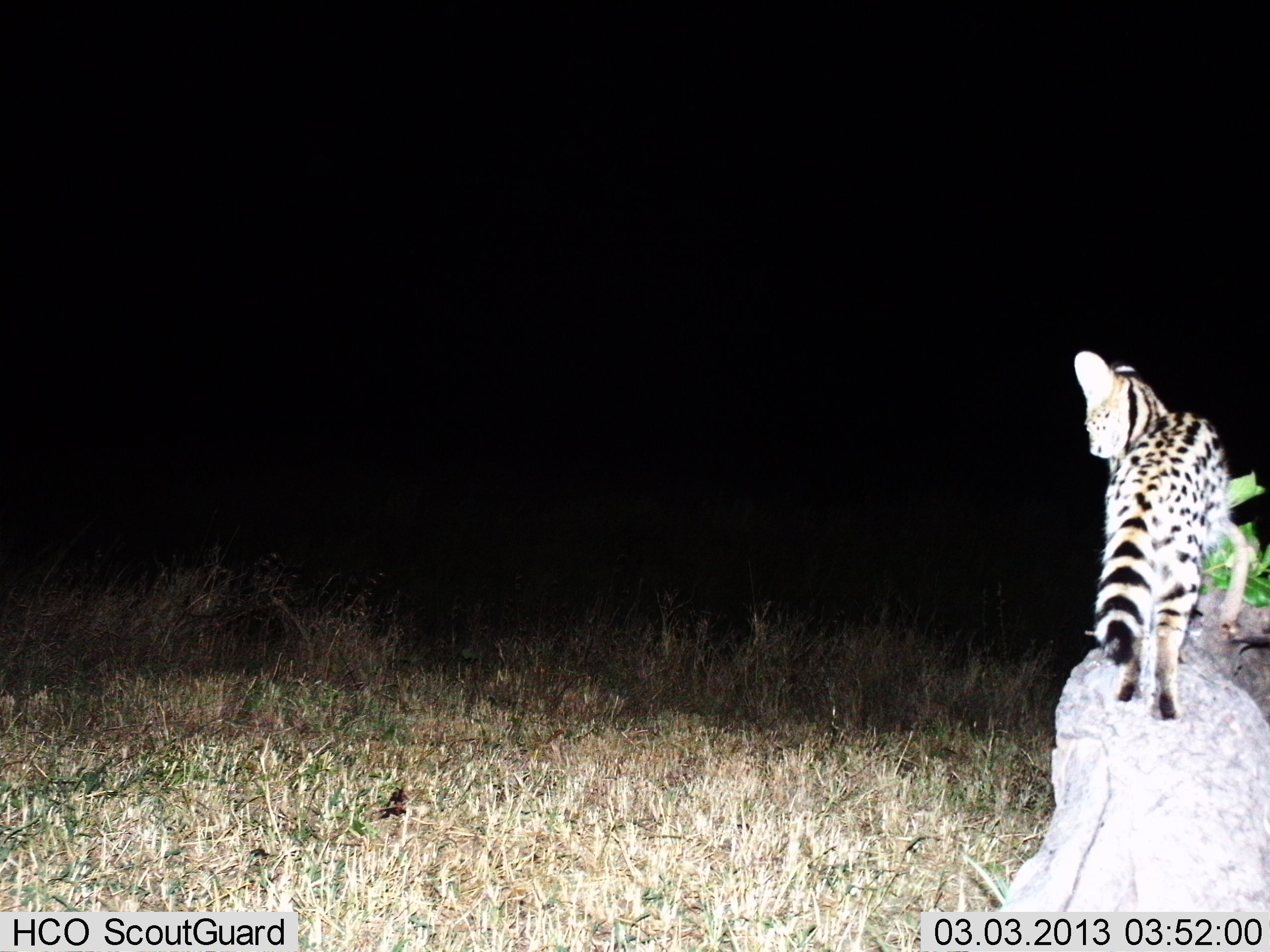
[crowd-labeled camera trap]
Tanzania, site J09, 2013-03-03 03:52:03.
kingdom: Animalia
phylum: Chordata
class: Mammalia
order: Carnivora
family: Felidae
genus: Leptailurus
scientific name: Leptailurus serval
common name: serval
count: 1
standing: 88%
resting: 0%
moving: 18%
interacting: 0%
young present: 0%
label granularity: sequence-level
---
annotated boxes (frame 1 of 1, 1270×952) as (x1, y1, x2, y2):
animal: (1073, 349, 1251, 721)